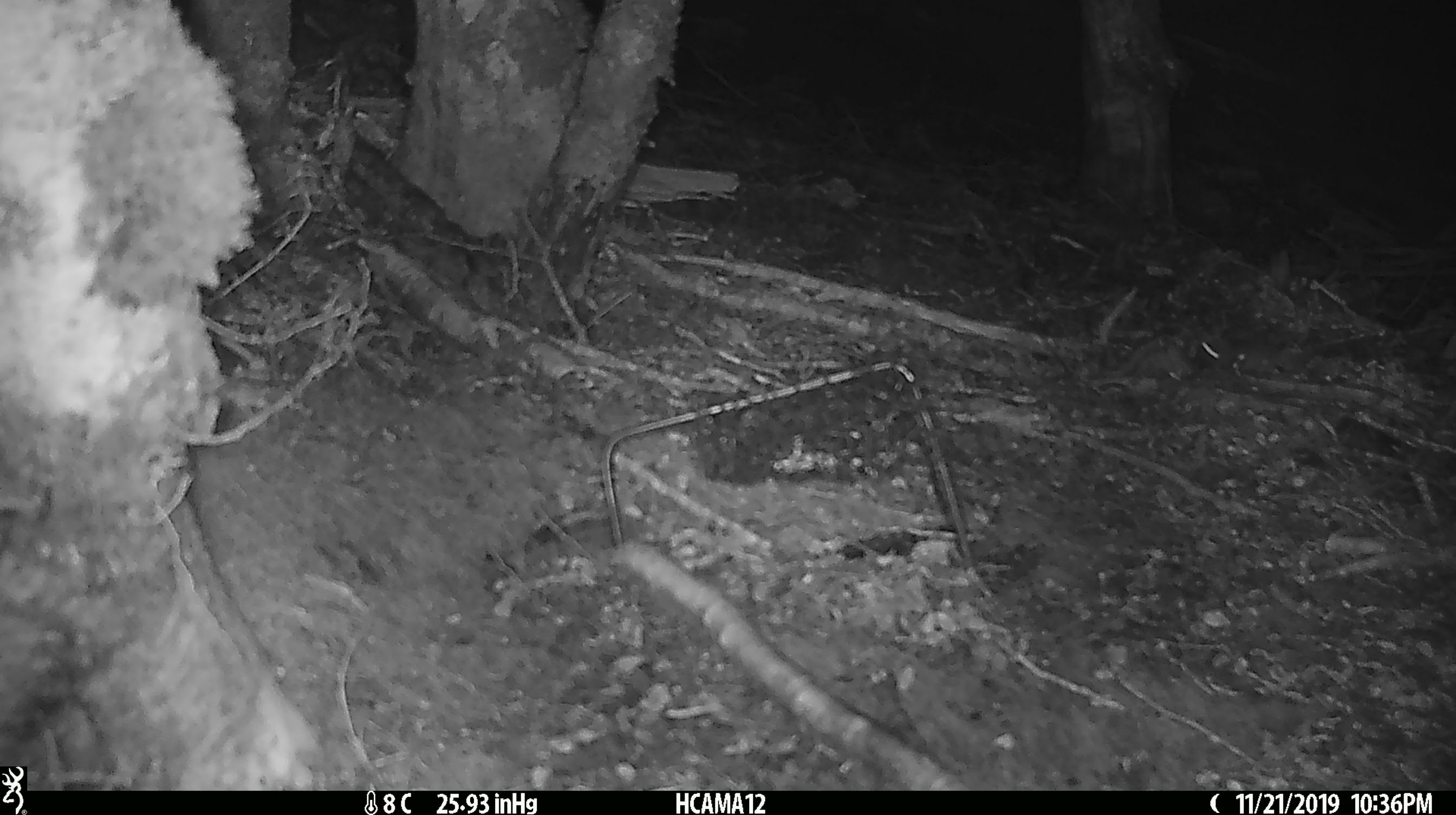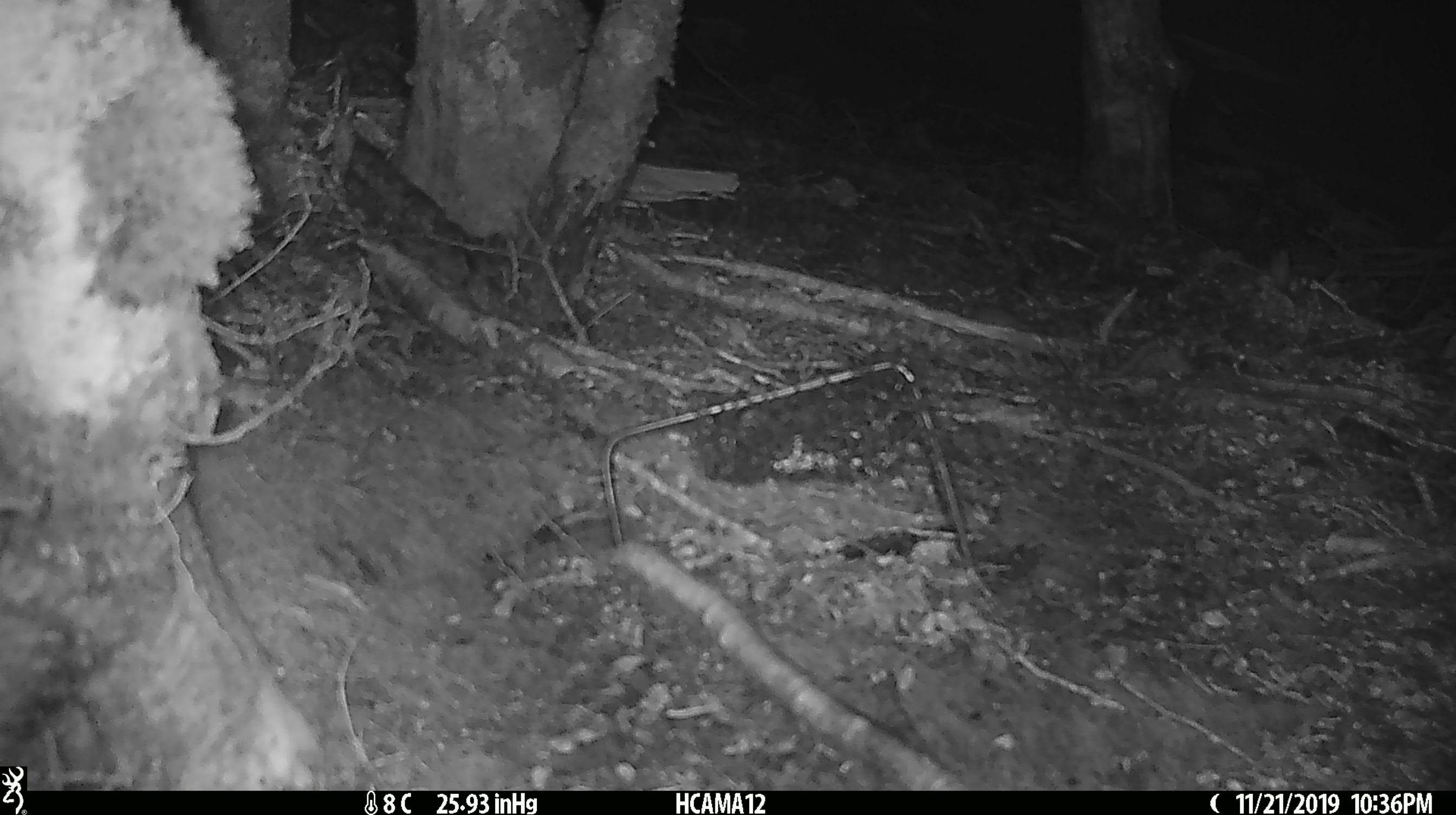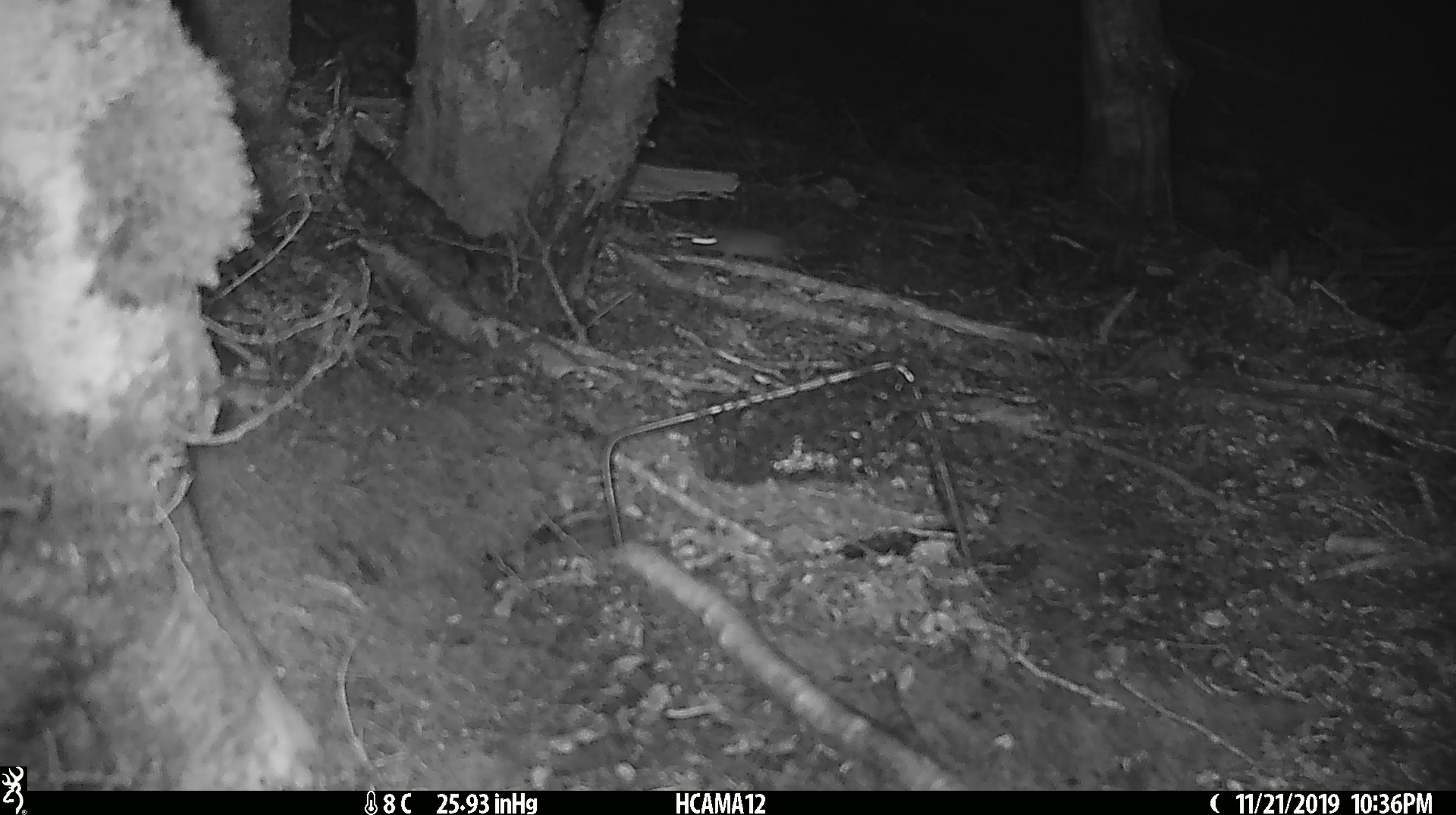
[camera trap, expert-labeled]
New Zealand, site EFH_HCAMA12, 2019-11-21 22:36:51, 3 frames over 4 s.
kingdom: Animalia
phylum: Chordata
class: Mammalia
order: Rodentia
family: Muridae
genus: Mus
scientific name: Mus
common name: mouse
Mouse (Mus).